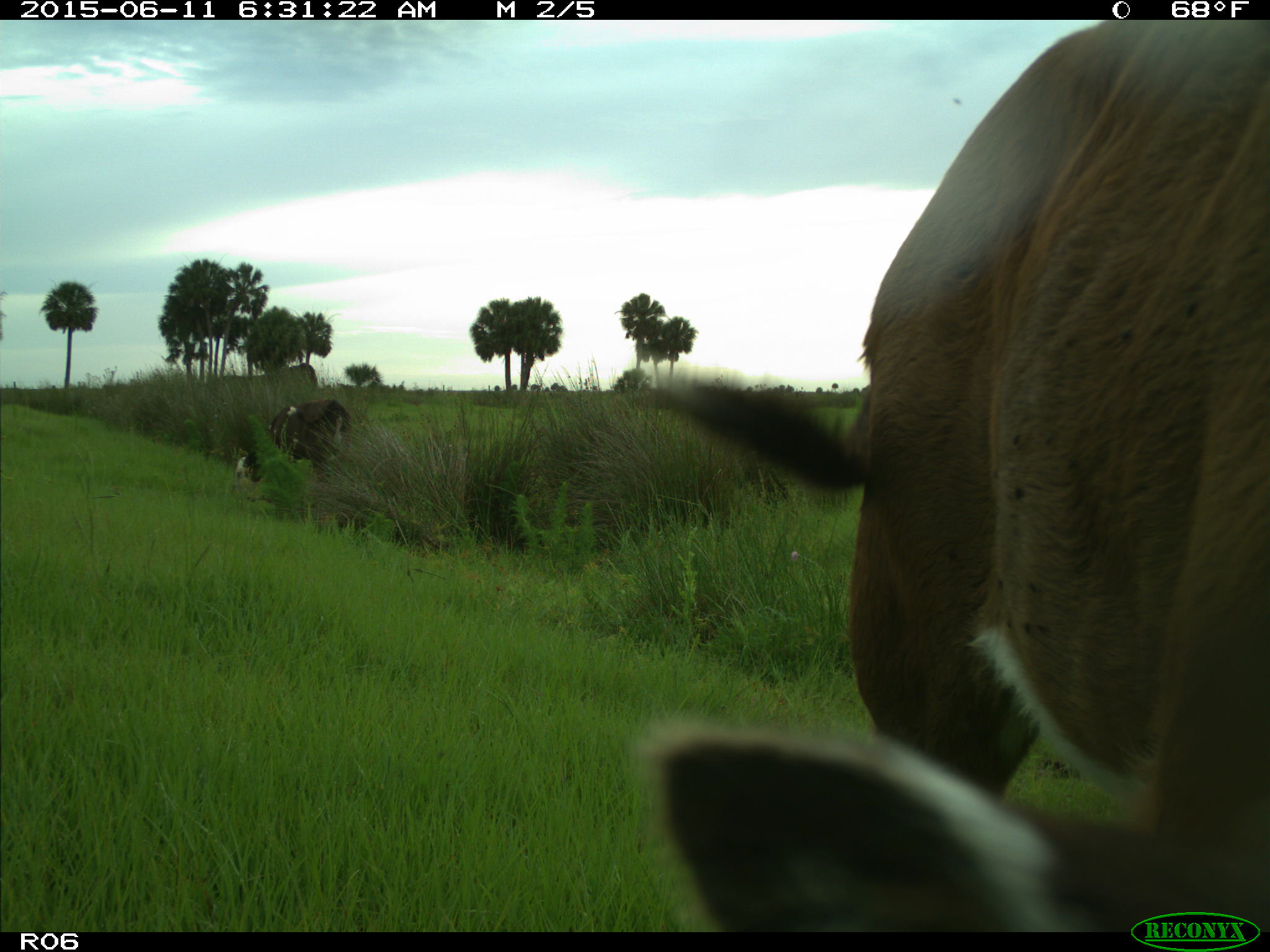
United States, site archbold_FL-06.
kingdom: Animalia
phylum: Chordata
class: Mammalia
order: Artiodactyla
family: Bovidae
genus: Bos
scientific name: Bos taurus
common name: domestic cow